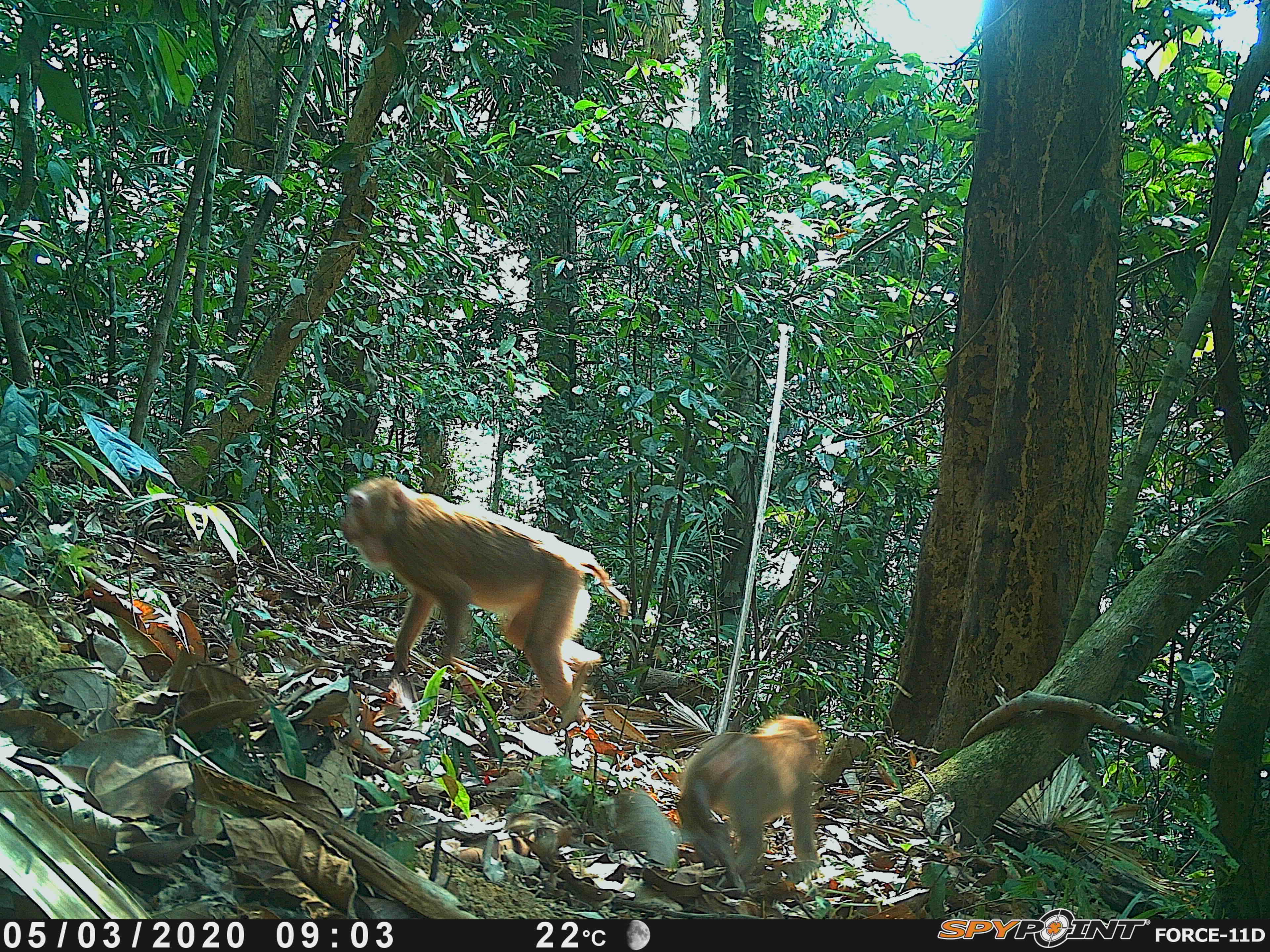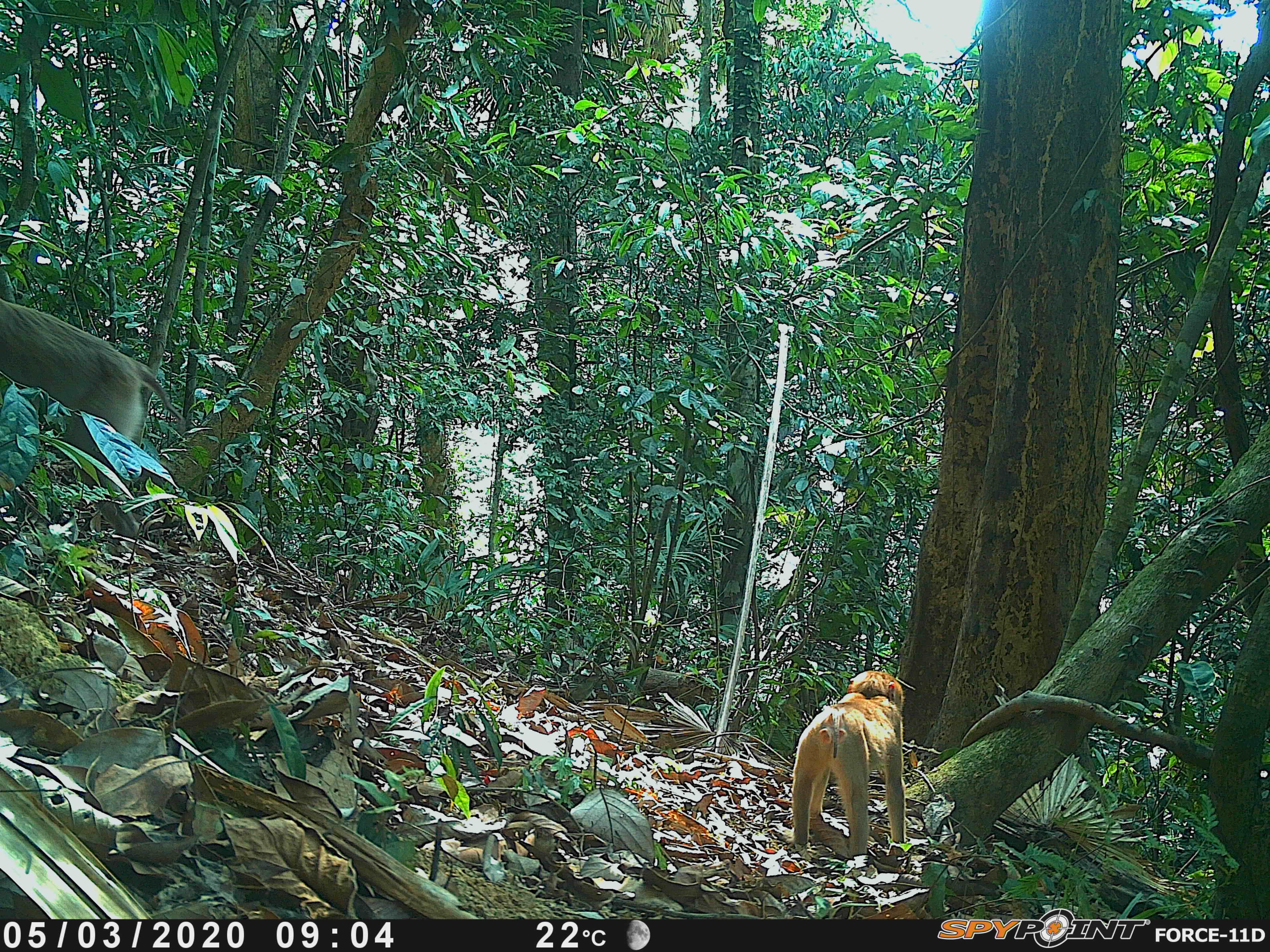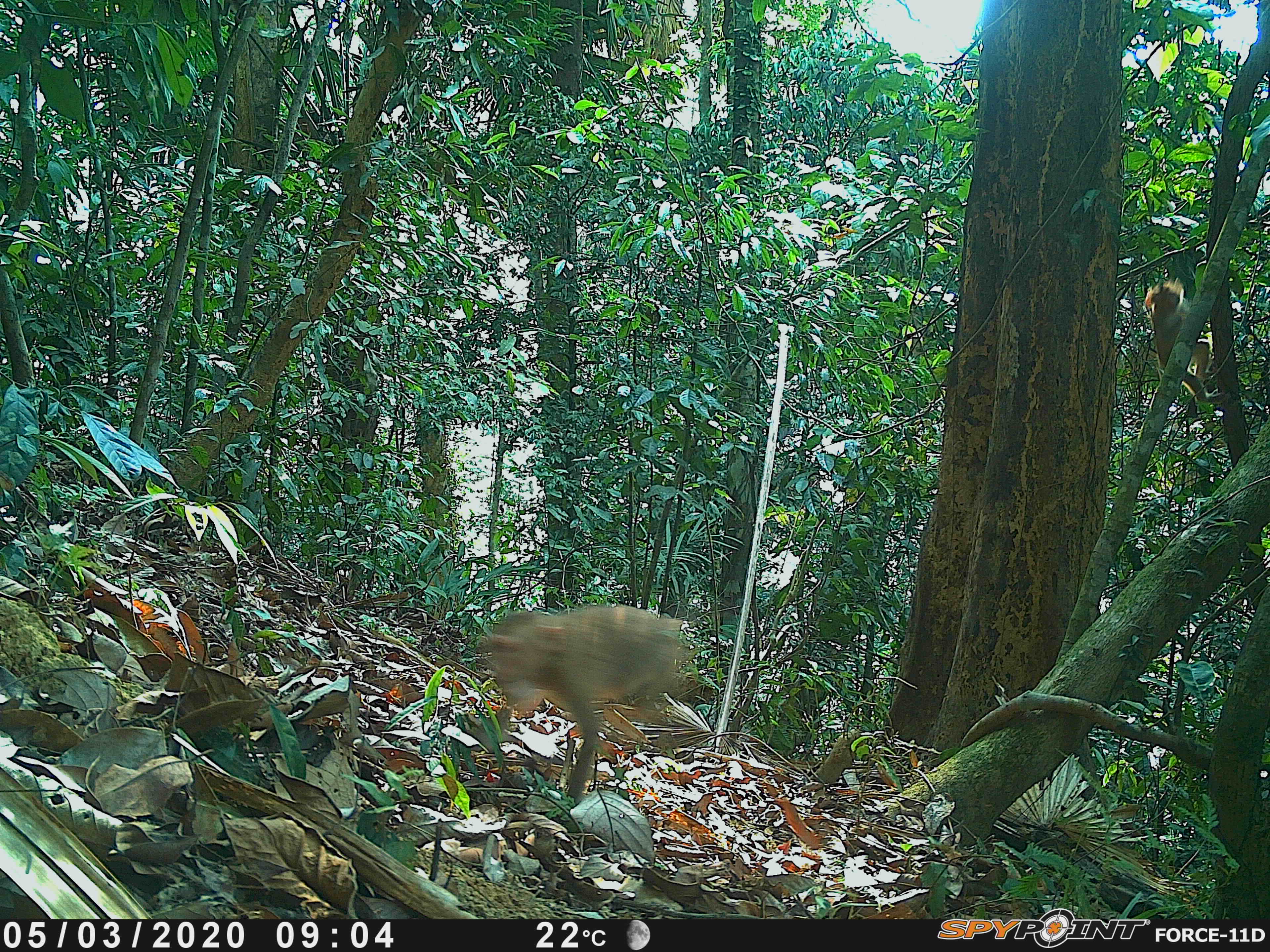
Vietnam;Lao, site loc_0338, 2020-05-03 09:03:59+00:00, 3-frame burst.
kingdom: Animalia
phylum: Chordata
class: Mammalia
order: Primates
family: Cercopithecidae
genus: Macaca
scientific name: Macaca nemestrina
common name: pig-tailed macaque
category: pig tailed macaque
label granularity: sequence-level